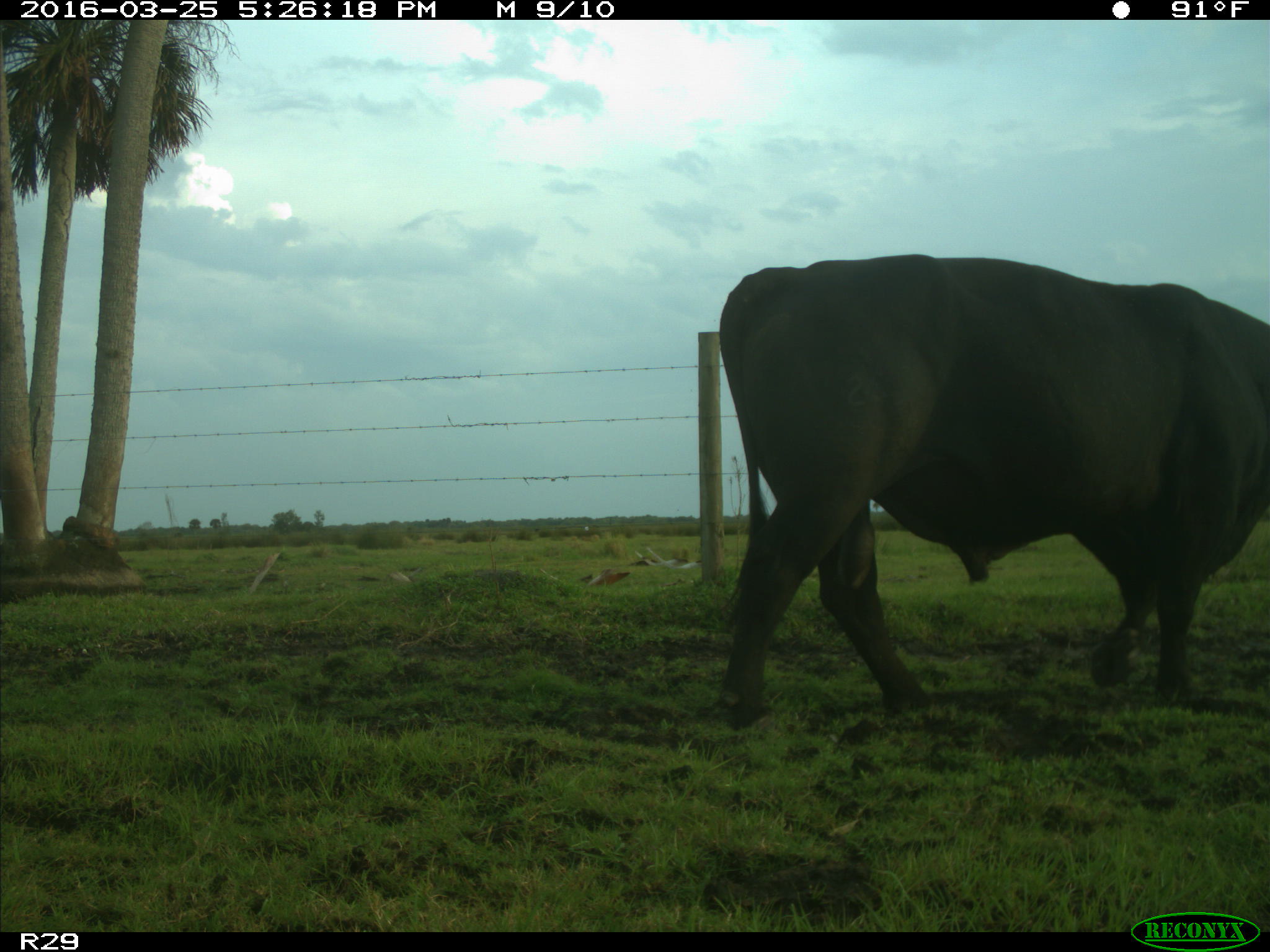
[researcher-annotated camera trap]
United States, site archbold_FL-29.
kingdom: Animalia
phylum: Chordata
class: Mammalia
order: Artiodactyla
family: Bovidae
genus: Bos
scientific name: Bos taurus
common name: domestic cow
Bos taurus (domestic cow).